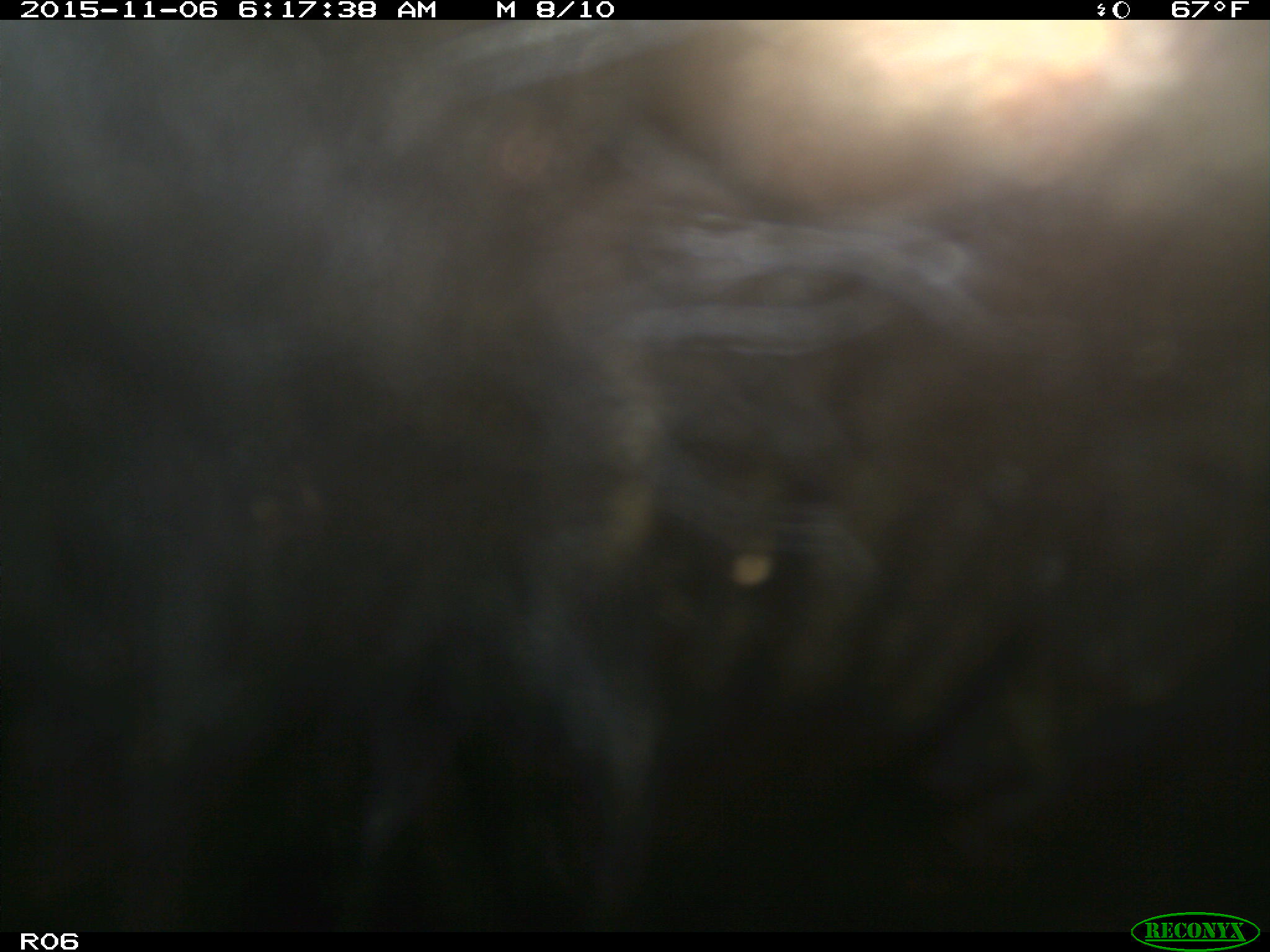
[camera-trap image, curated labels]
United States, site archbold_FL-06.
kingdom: Animalia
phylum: Chordata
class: Mammalia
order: Artiodactyla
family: Bovidae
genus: Bos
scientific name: Bos taurus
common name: domestic cow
Bos taurus (domestic cow).